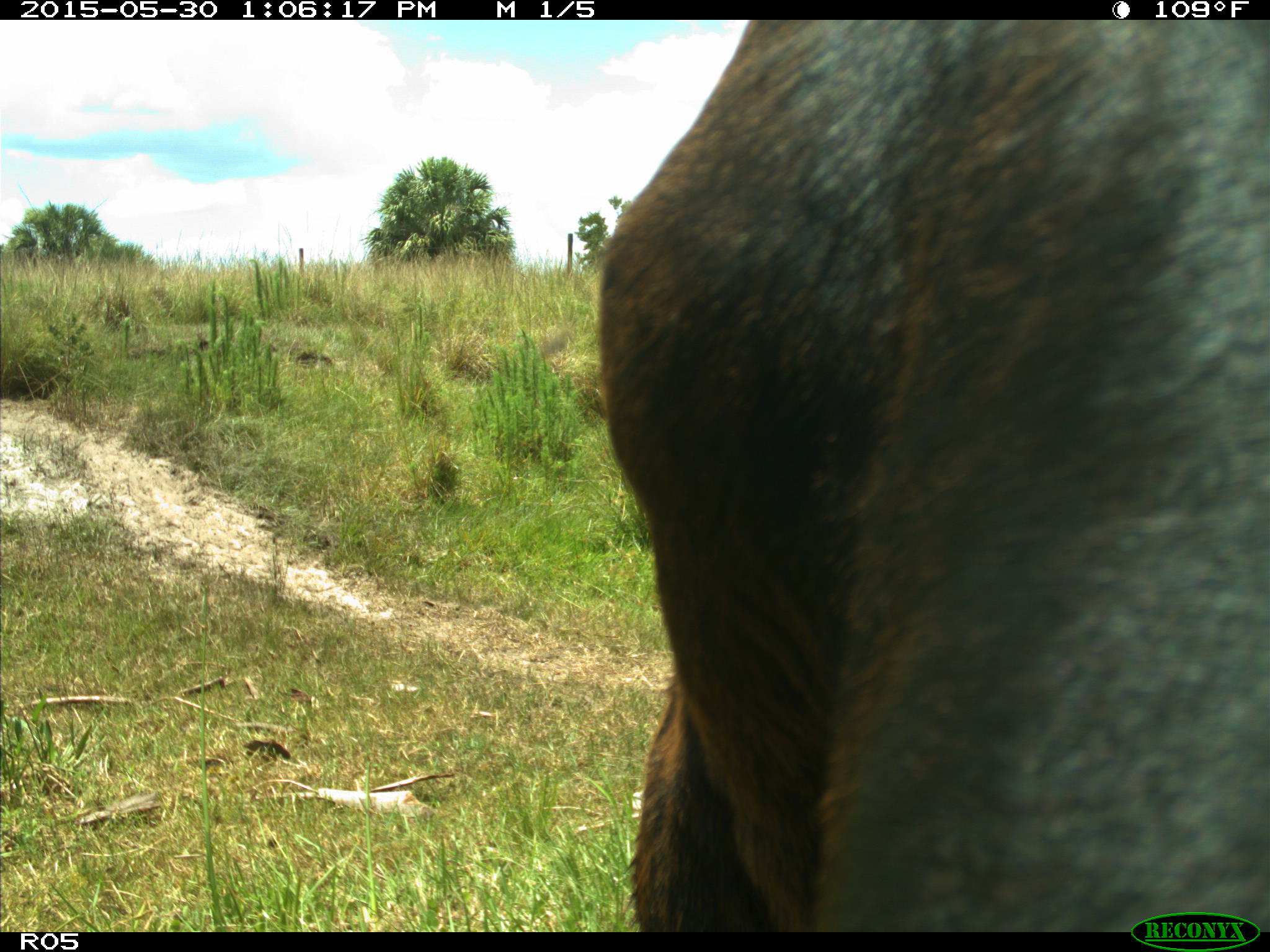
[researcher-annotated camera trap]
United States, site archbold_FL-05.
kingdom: Animalia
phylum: Chordata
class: Mammalia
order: Artiodactyla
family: Bovidae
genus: Bos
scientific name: Bos taurus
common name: domestic cow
Bos taurus (domestic cow).